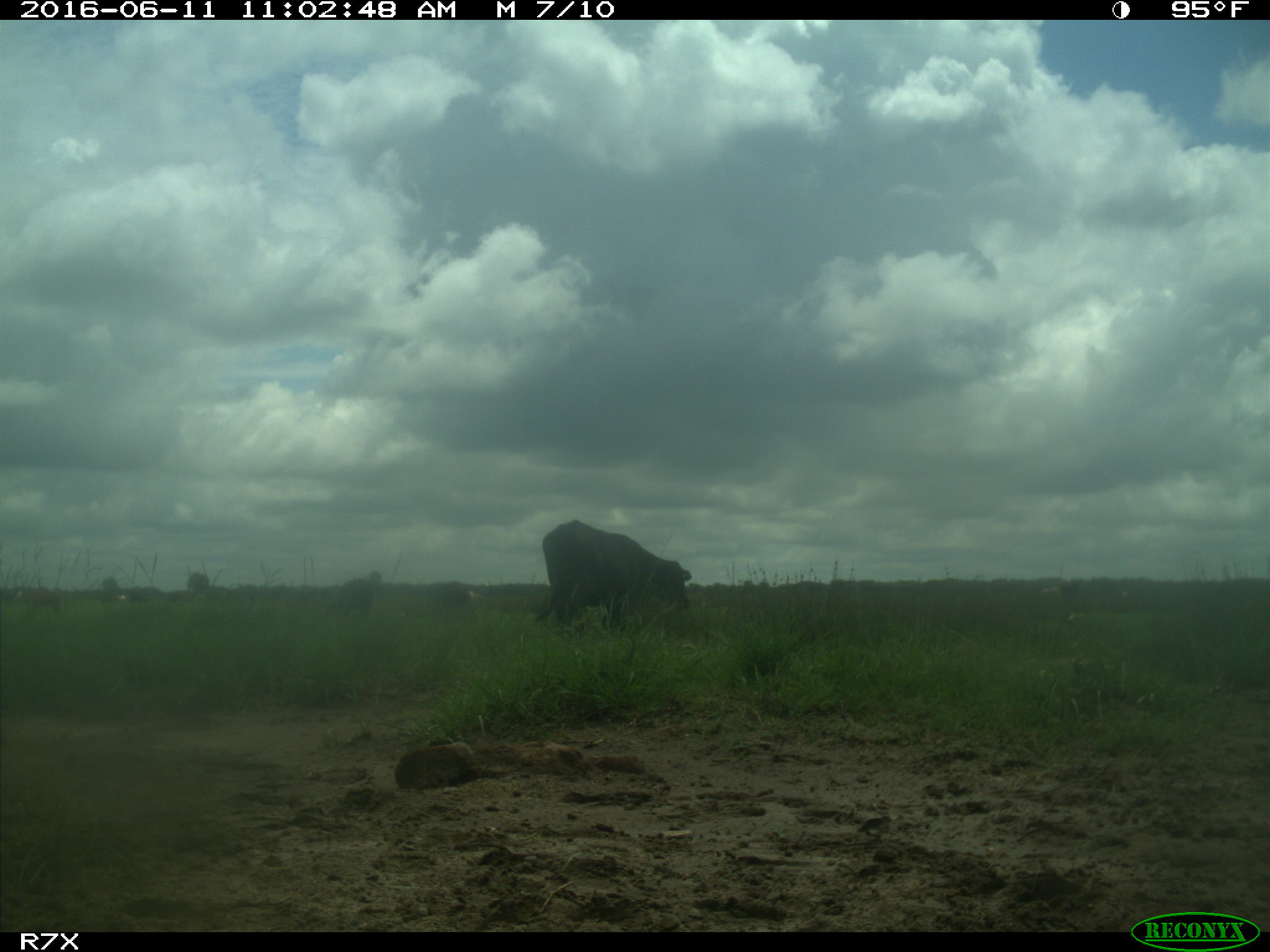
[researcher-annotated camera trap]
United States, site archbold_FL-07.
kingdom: Animalia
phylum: Chordata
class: Mammalia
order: Artiodactyla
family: Bovidae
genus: Bos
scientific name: Bos taurus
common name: domestic cow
Bos taurus (domestic cow).